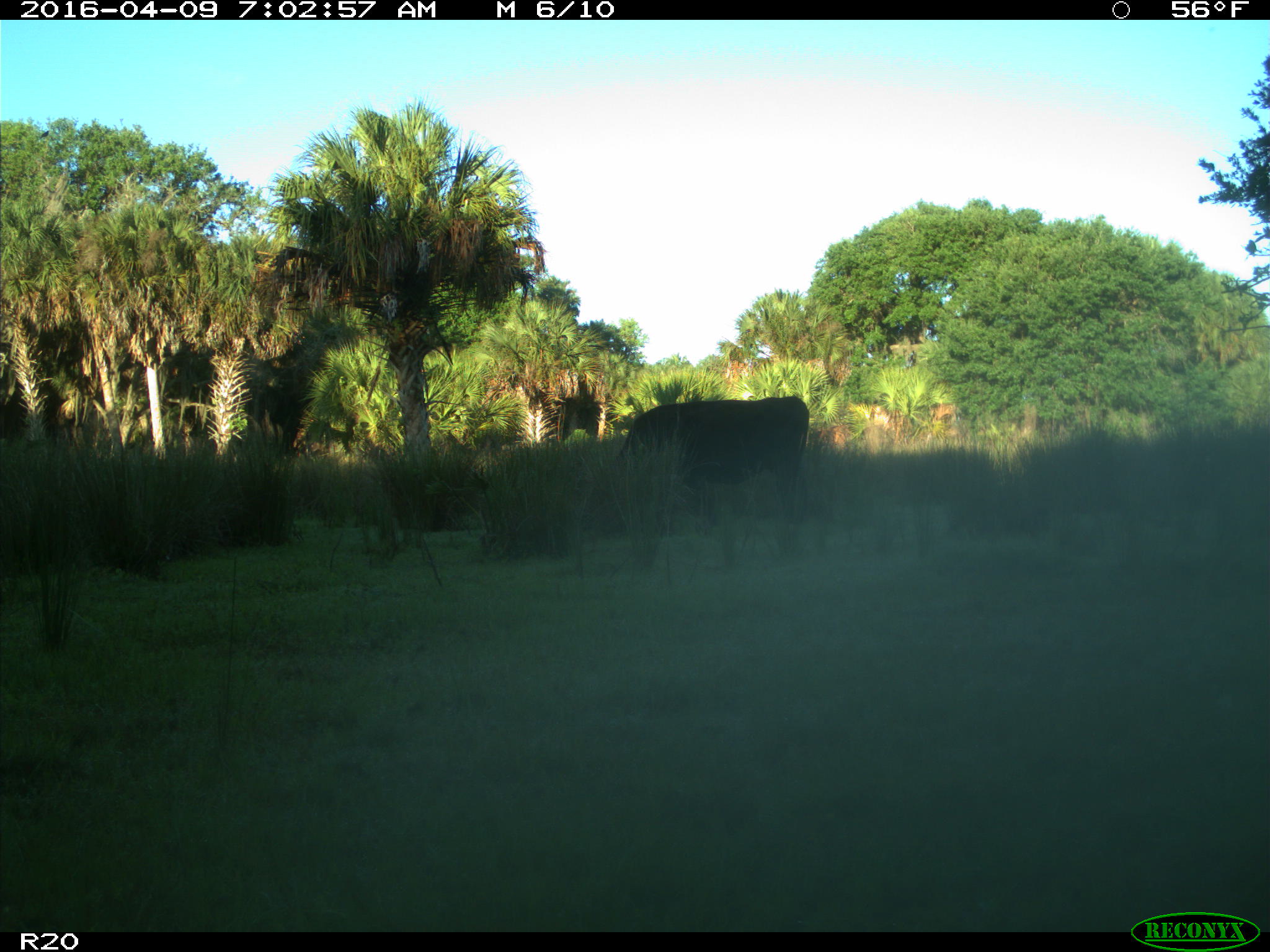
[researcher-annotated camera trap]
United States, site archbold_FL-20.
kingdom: Animalia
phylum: Chordata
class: Mammalia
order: Artiodactyla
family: Bovidae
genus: Bos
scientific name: Bos taurus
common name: domestic cow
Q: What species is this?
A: Bos taurus (domestic cow).